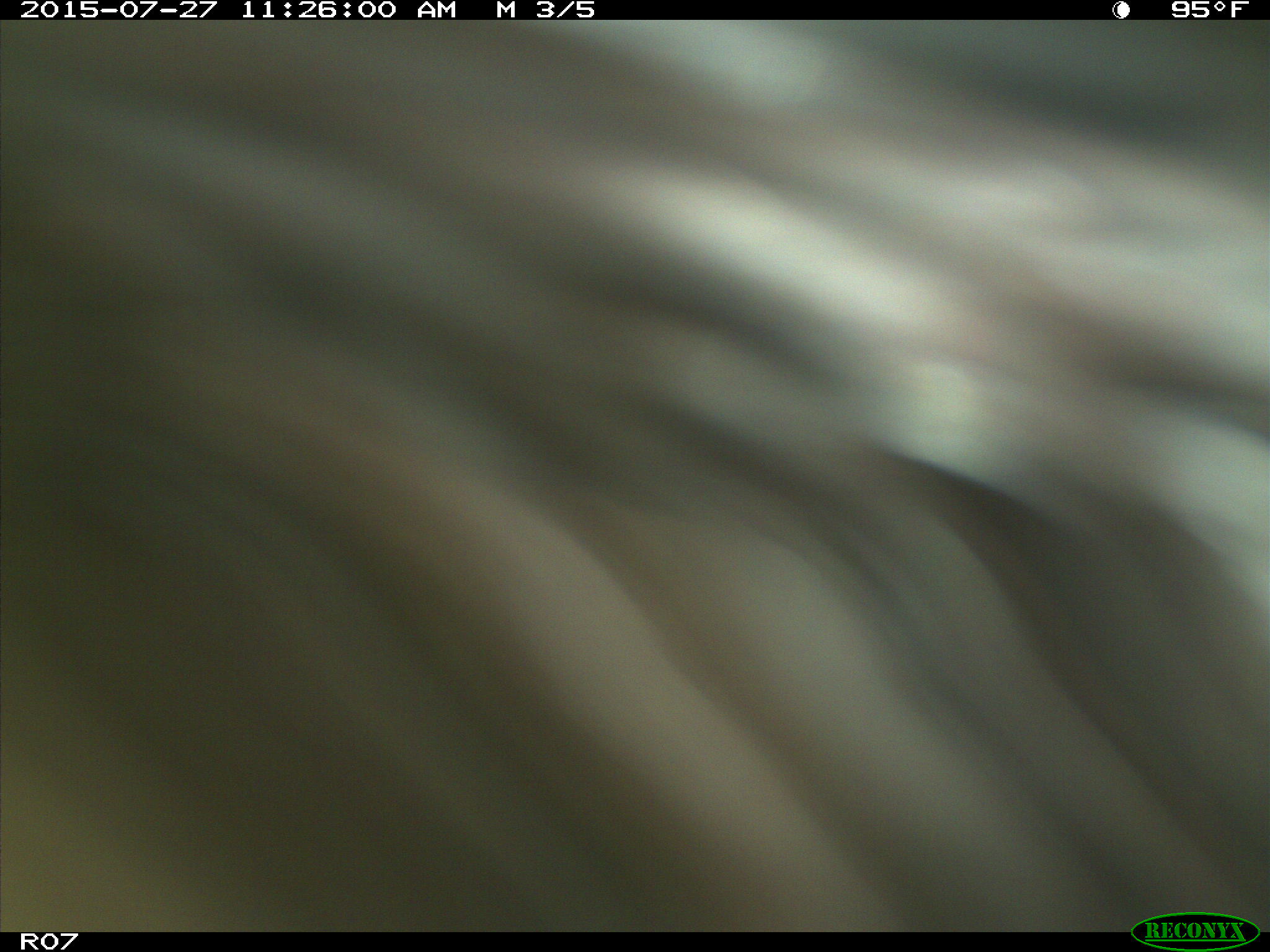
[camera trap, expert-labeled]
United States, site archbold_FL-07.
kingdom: Animalia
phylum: Chordata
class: Mammalia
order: Artiodactyla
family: Bovidae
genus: Bos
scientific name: Bos taurus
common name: domestic cow